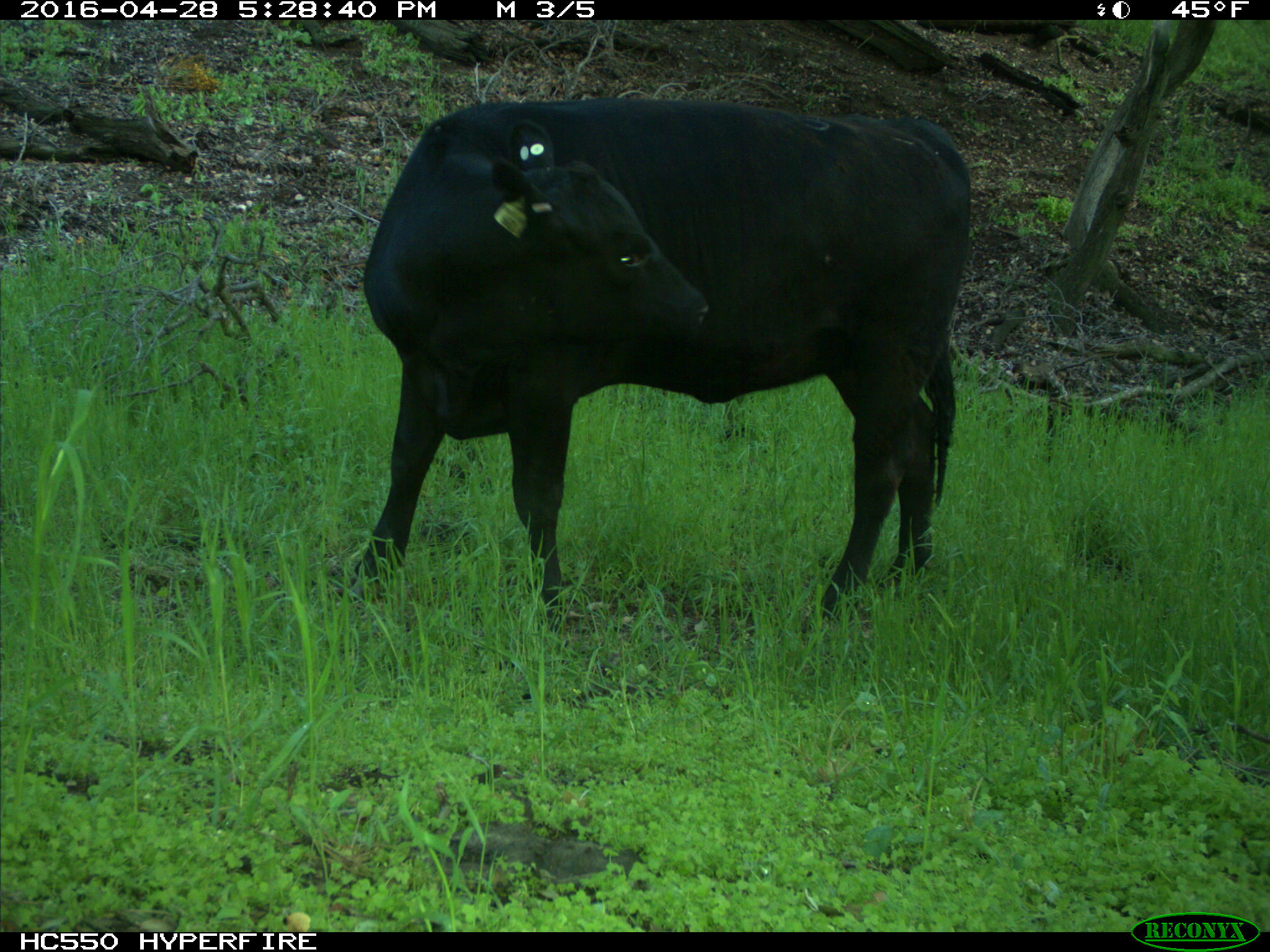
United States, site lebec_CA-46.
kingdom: Animalia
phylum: Chordata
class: Mammalia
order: Artiodactyla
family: Bovidae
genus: Bos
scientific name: Bos taurus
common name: domestic cow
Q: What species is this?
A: Bos taurus (domestic cow).